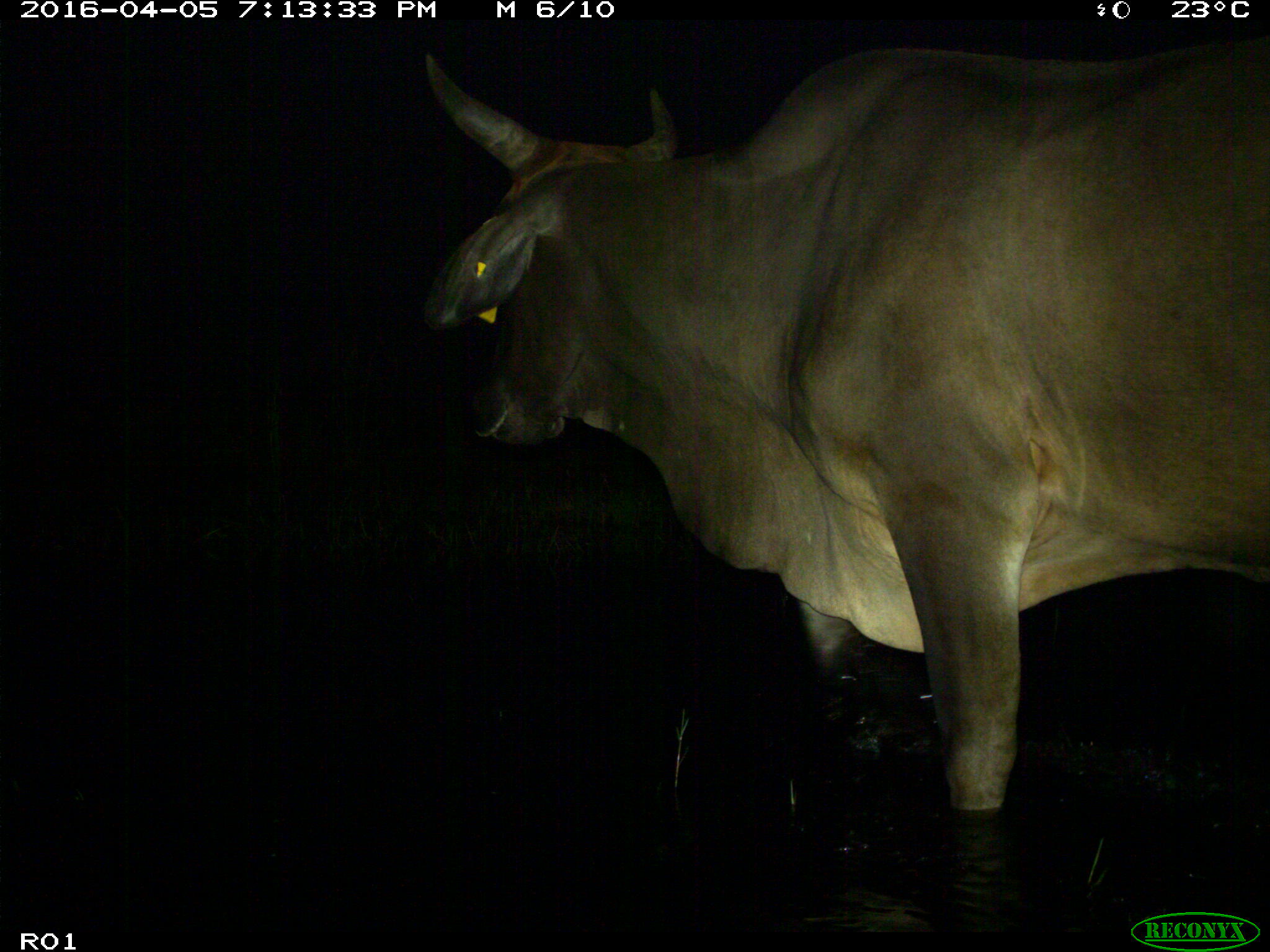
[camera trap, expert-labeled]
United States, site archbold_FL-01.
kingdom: Animalia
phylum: Chordata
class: Mammalia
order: Artiodactyla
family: Bovidae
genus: Bos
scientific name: Bos taurus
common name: domestic cow